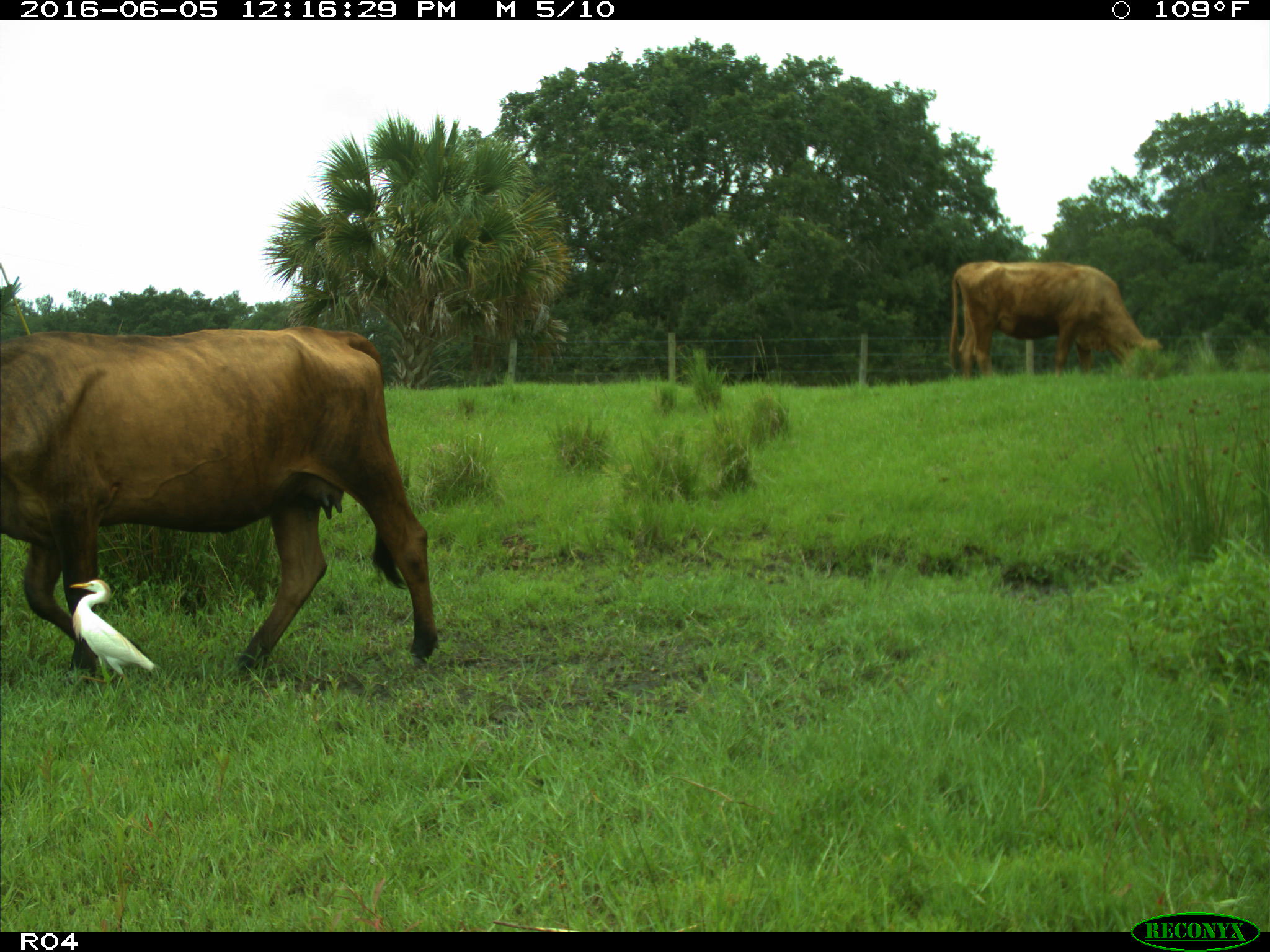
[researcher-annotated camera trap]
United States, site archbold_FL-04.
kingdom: Animalia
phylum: Chordata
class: Mammalia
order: Artiodactyla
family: Bovidae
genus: Bos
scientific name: Bos taurus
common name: domestic cow